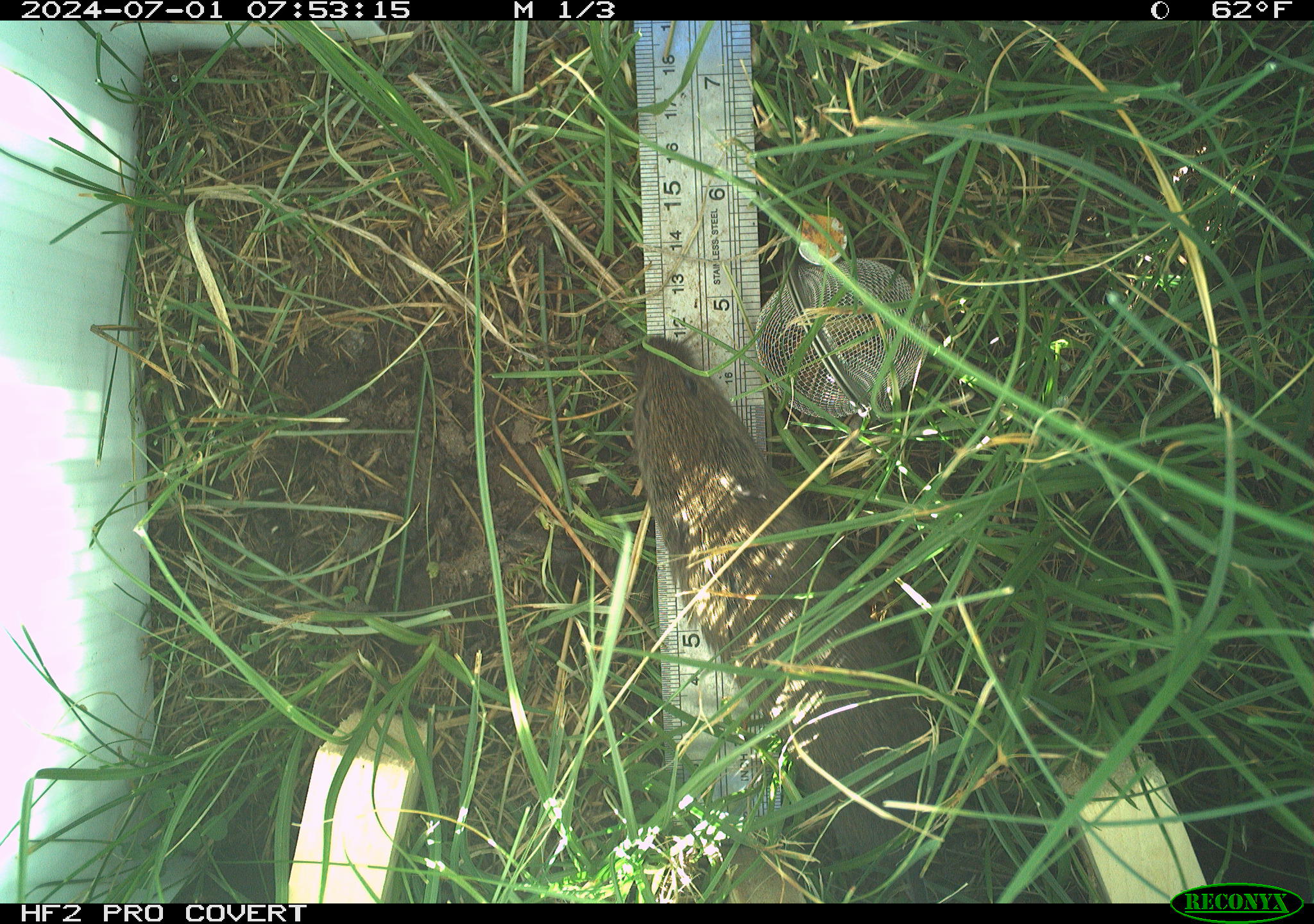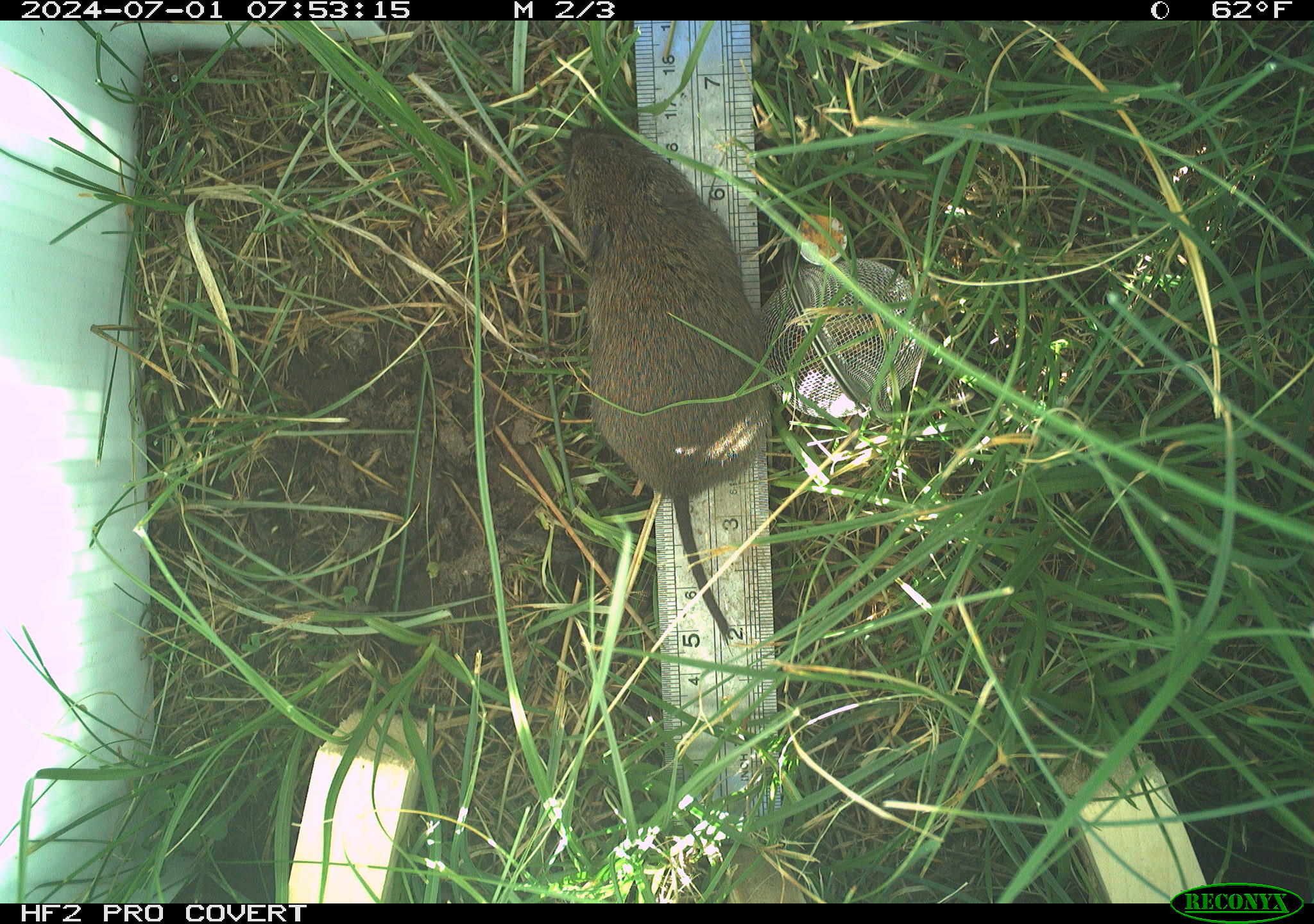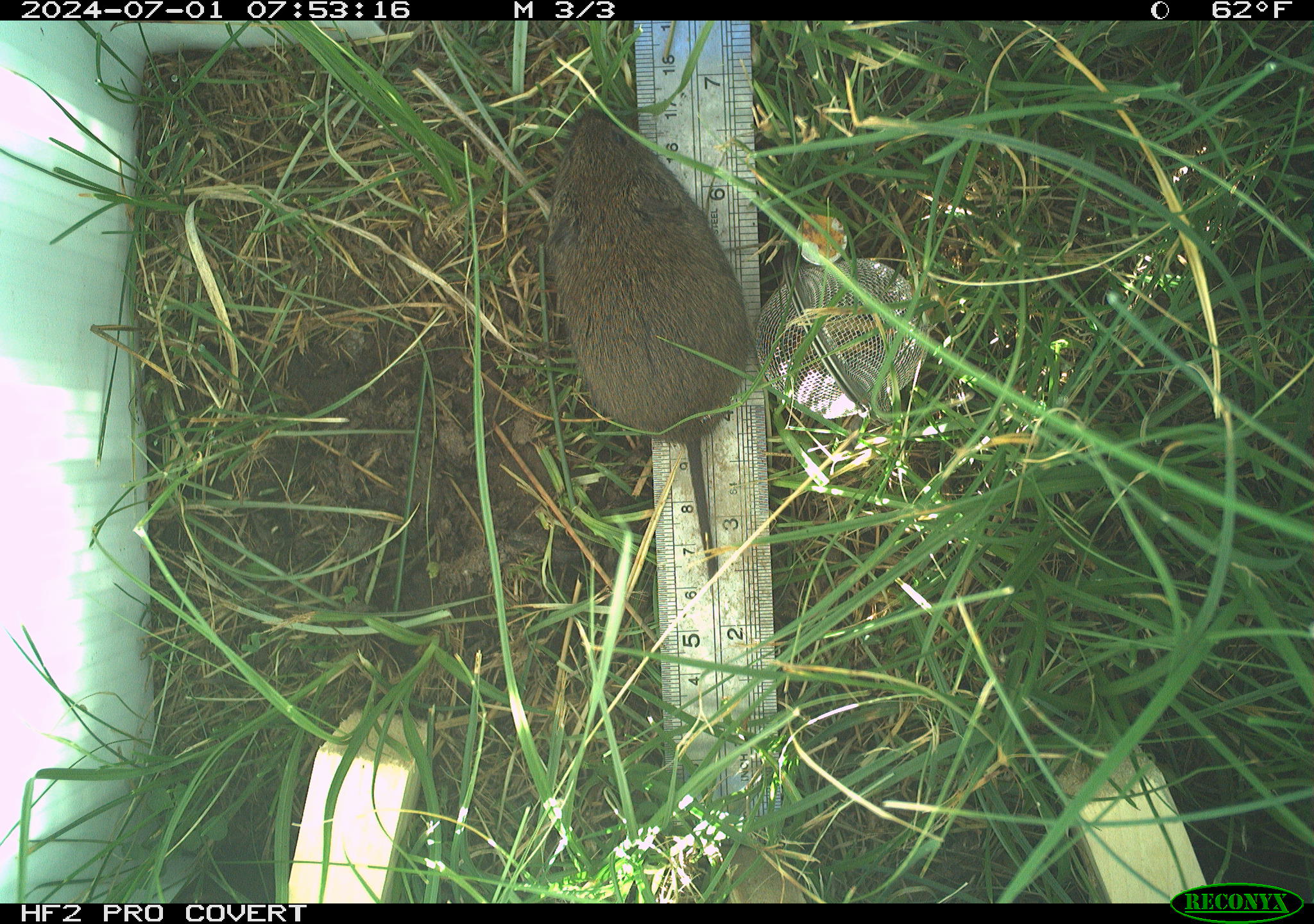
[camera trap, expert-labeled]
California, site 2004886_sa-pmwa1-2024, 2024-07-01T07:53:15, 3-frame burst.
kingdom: Animalia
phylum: Chordata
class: Mammalia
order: Rodentia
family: Cricetidae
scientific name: Arvicolinae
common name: voles, lemmings, and muskrats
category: arvicolinae subfamily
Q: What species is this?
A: Arvicolinae subfamily (voles, lemmings, and muskrats) (Arvicolinae).